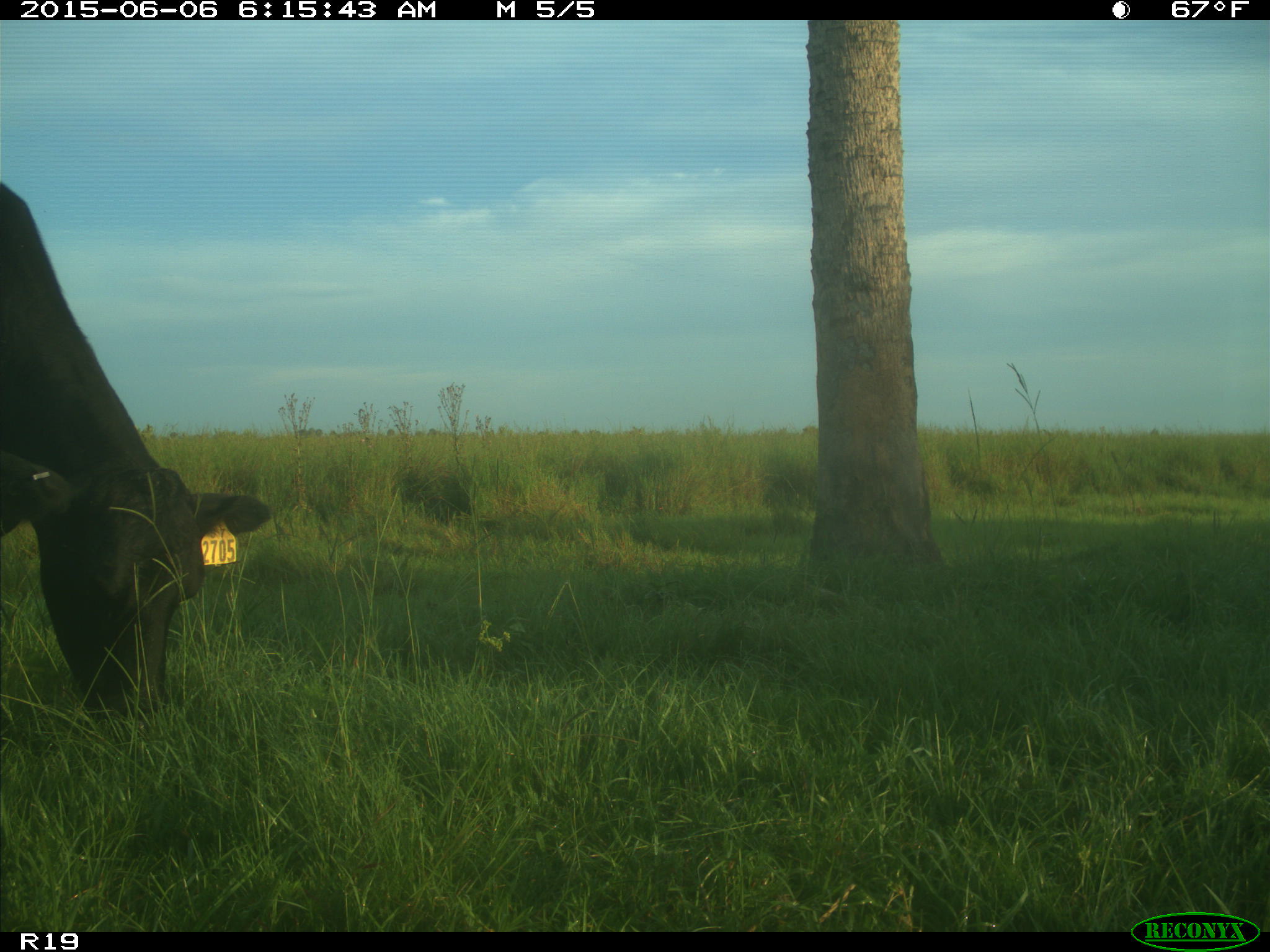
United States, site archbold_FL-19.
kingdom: Animalia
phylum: Chordata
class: Mammalia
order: Artiodactyla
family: Bovidae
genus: Bos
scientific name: Bos taurus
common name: domestic cow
Bos taurus (domestic cow).